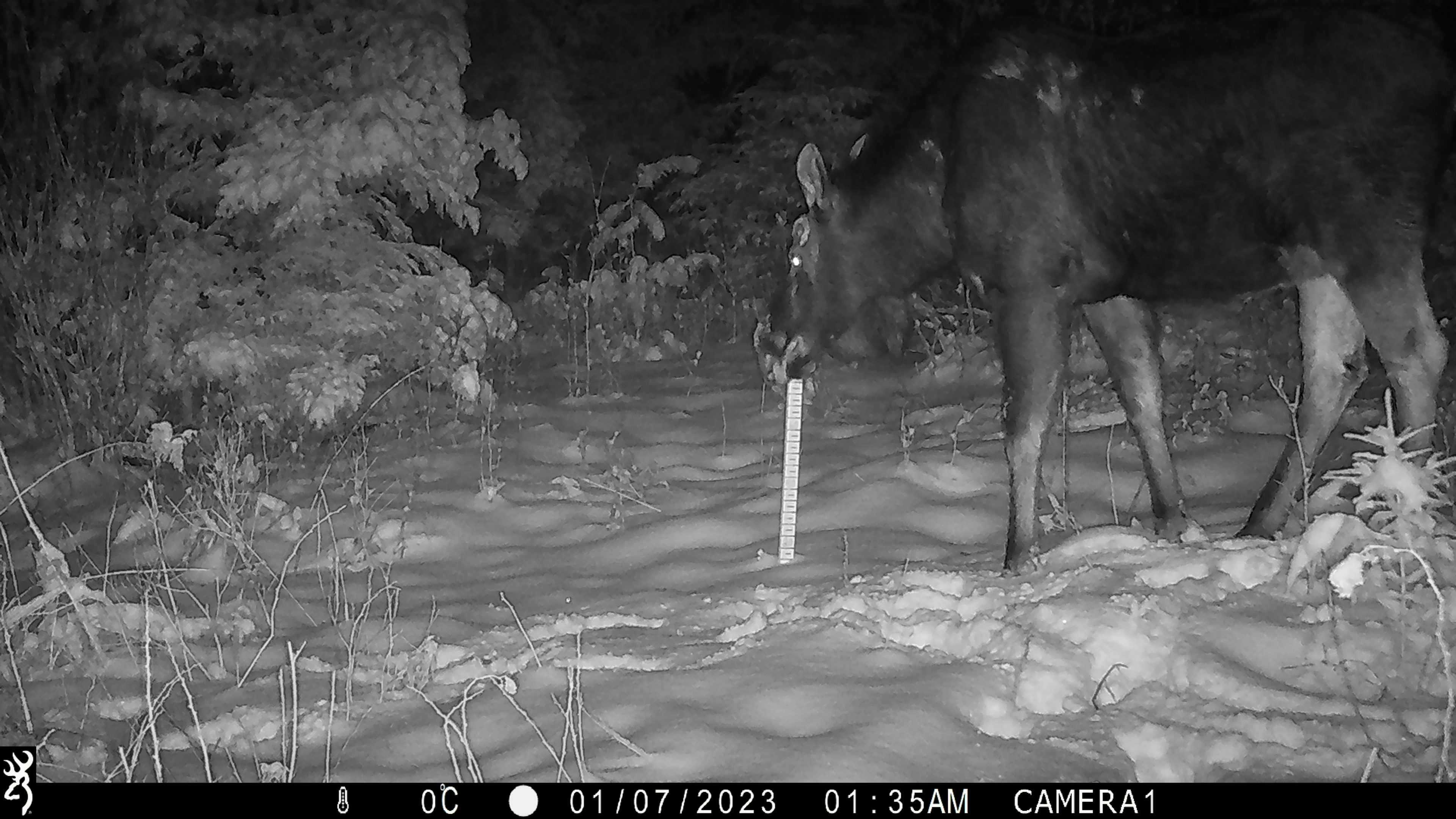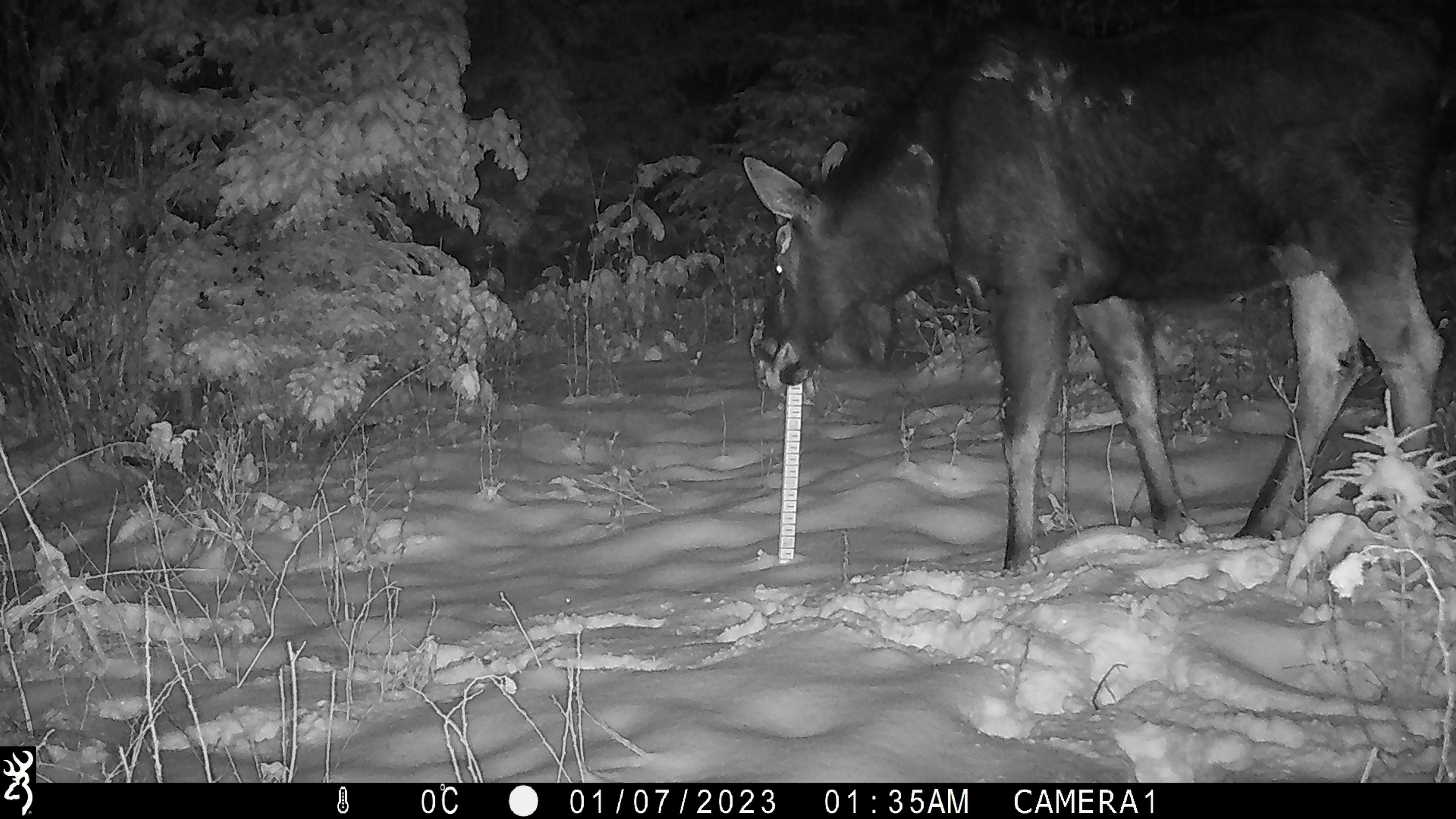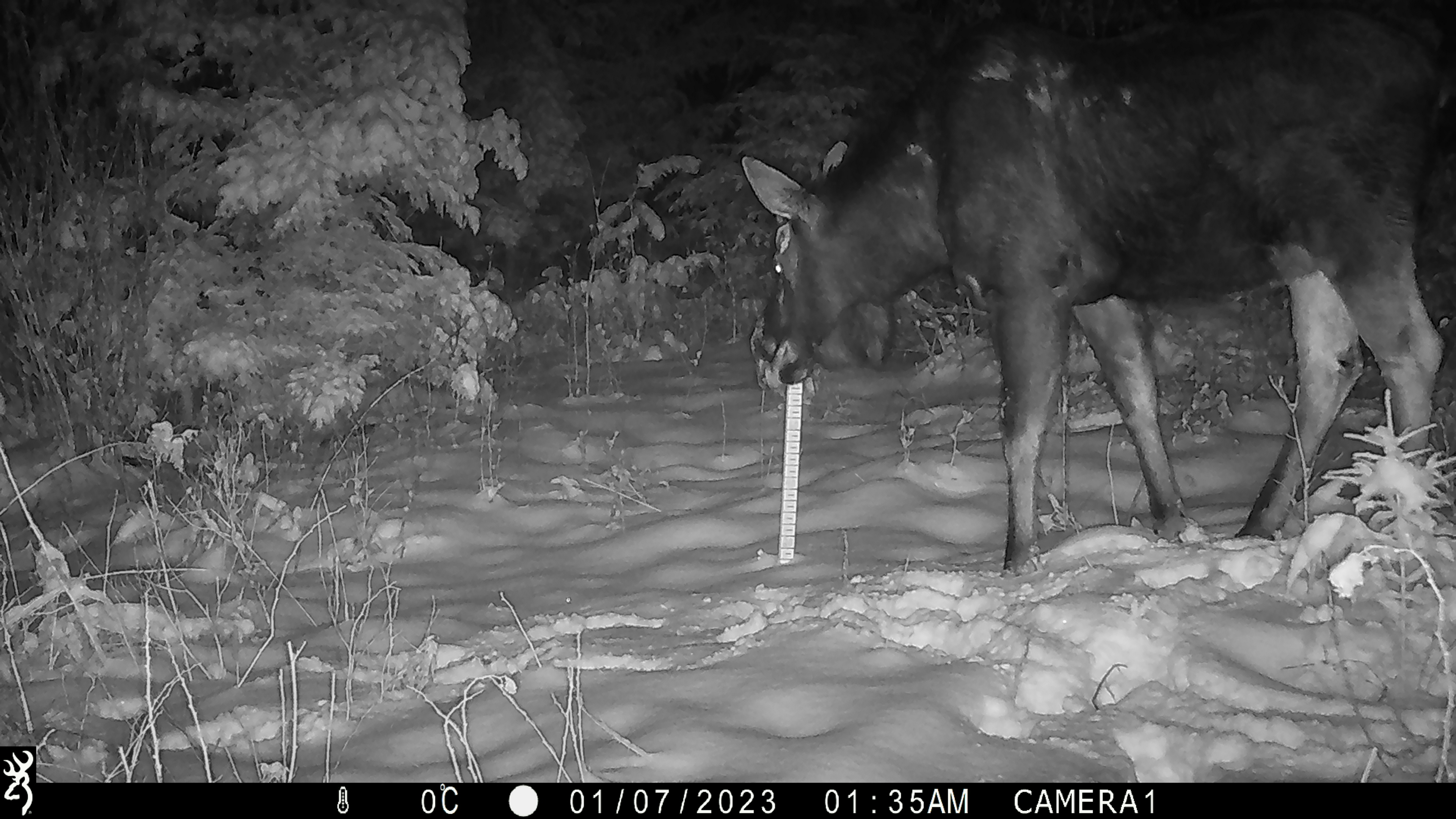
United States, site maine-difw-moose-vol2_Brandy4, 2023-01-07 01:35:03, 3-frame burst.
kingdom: Animalia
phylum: Chordata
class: Mammalia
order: Artiodactyla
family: Cervidae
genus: Alces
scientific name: Alces alces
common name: moose